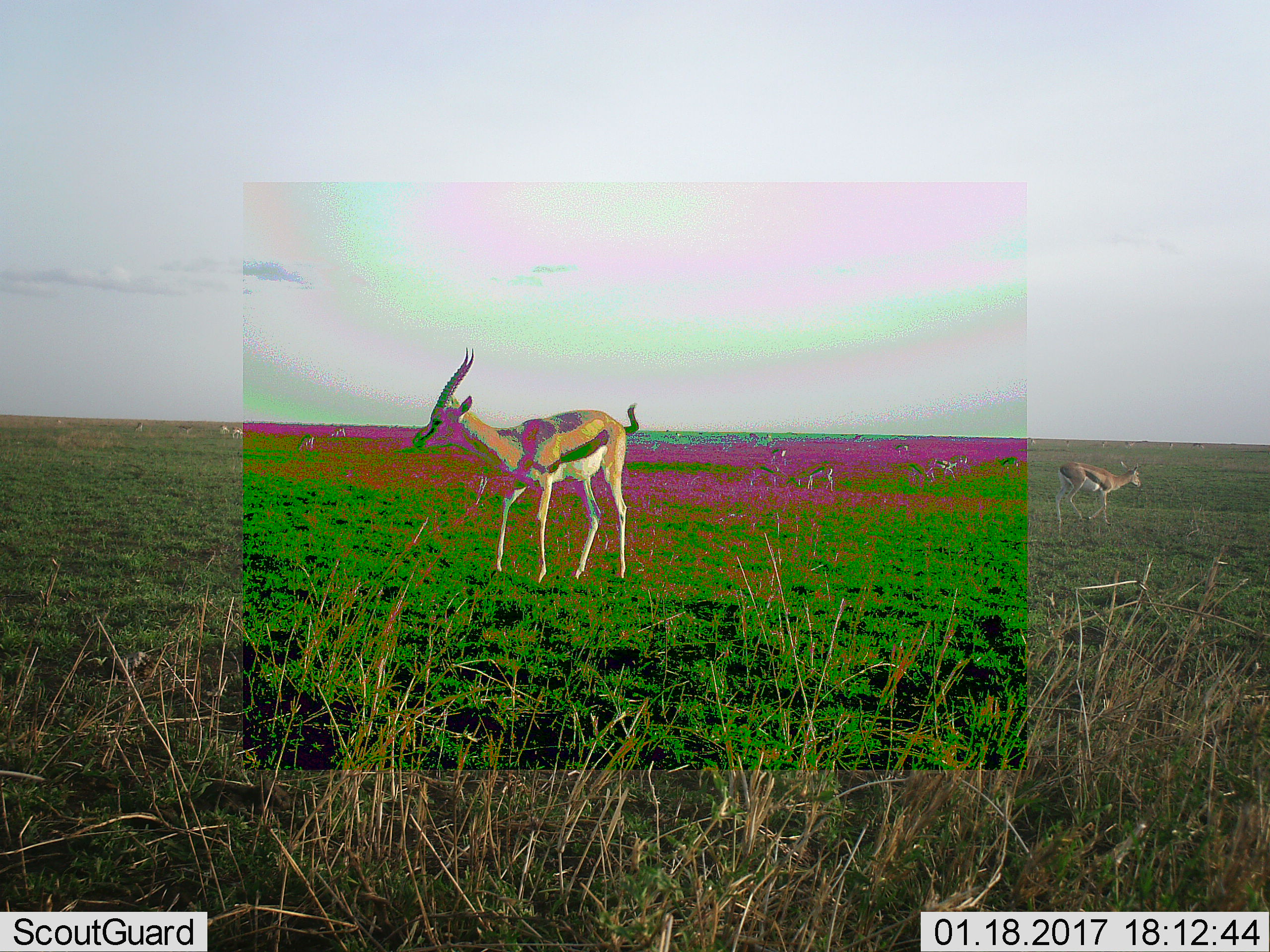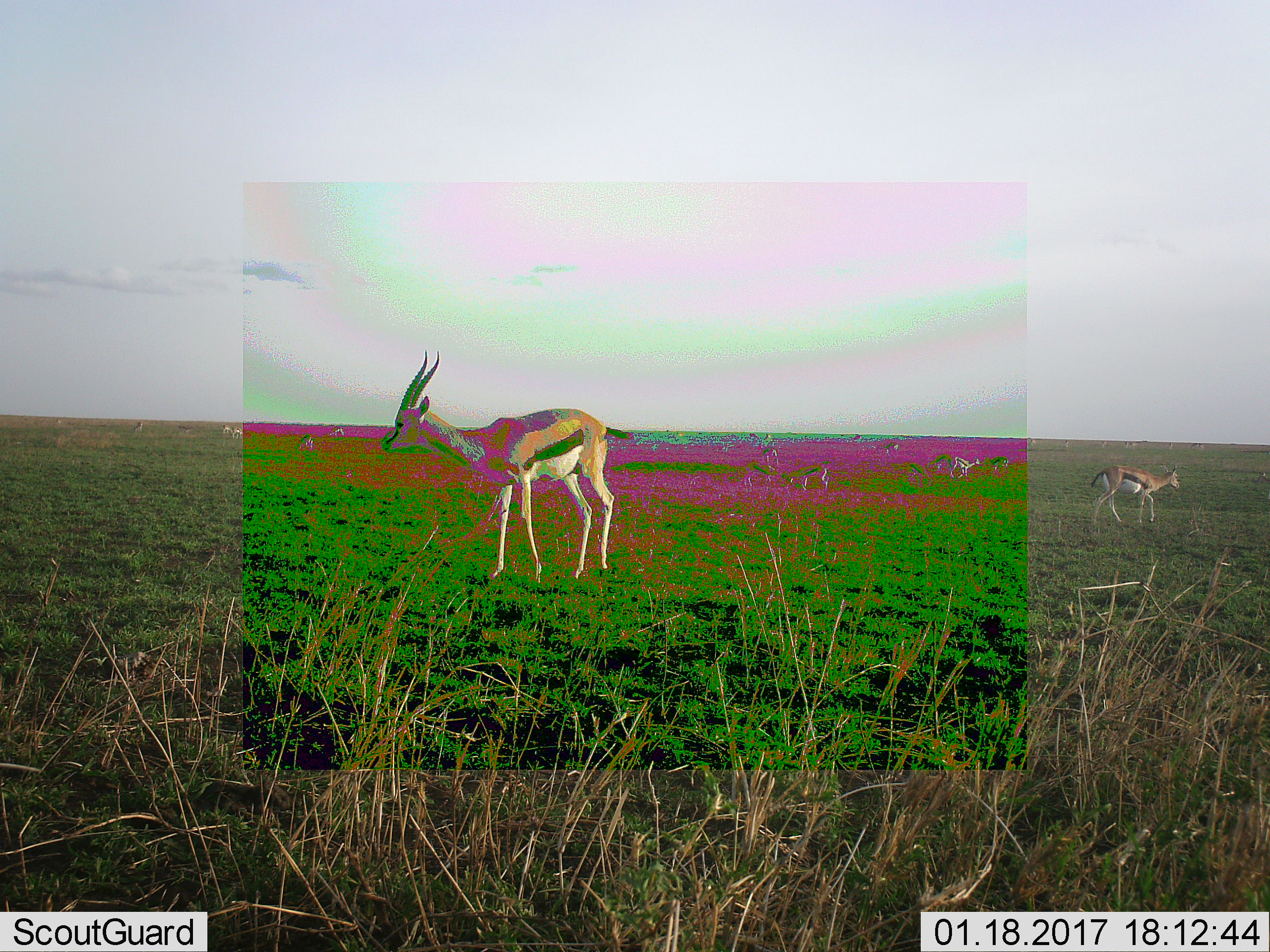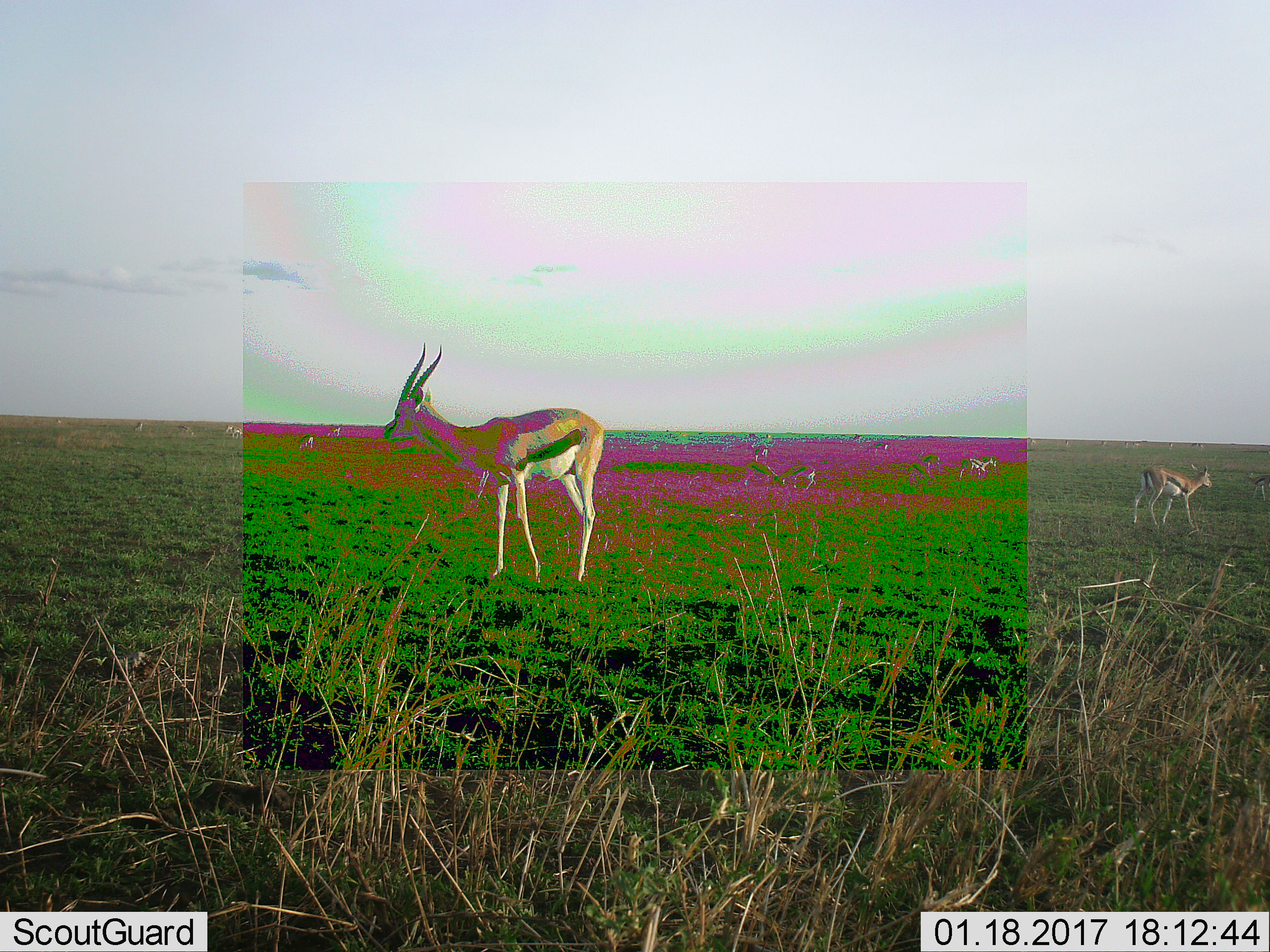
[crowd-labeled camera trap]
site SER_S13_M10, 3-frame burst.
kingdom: Animalia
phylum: Chordata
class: Mammalia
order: Artiodactyla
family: Bovidae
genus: Eudorcas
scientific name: Eudorcas thomsonii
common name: thomson's gazelle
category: gazellethomsons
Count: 11-50.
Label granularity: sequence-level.